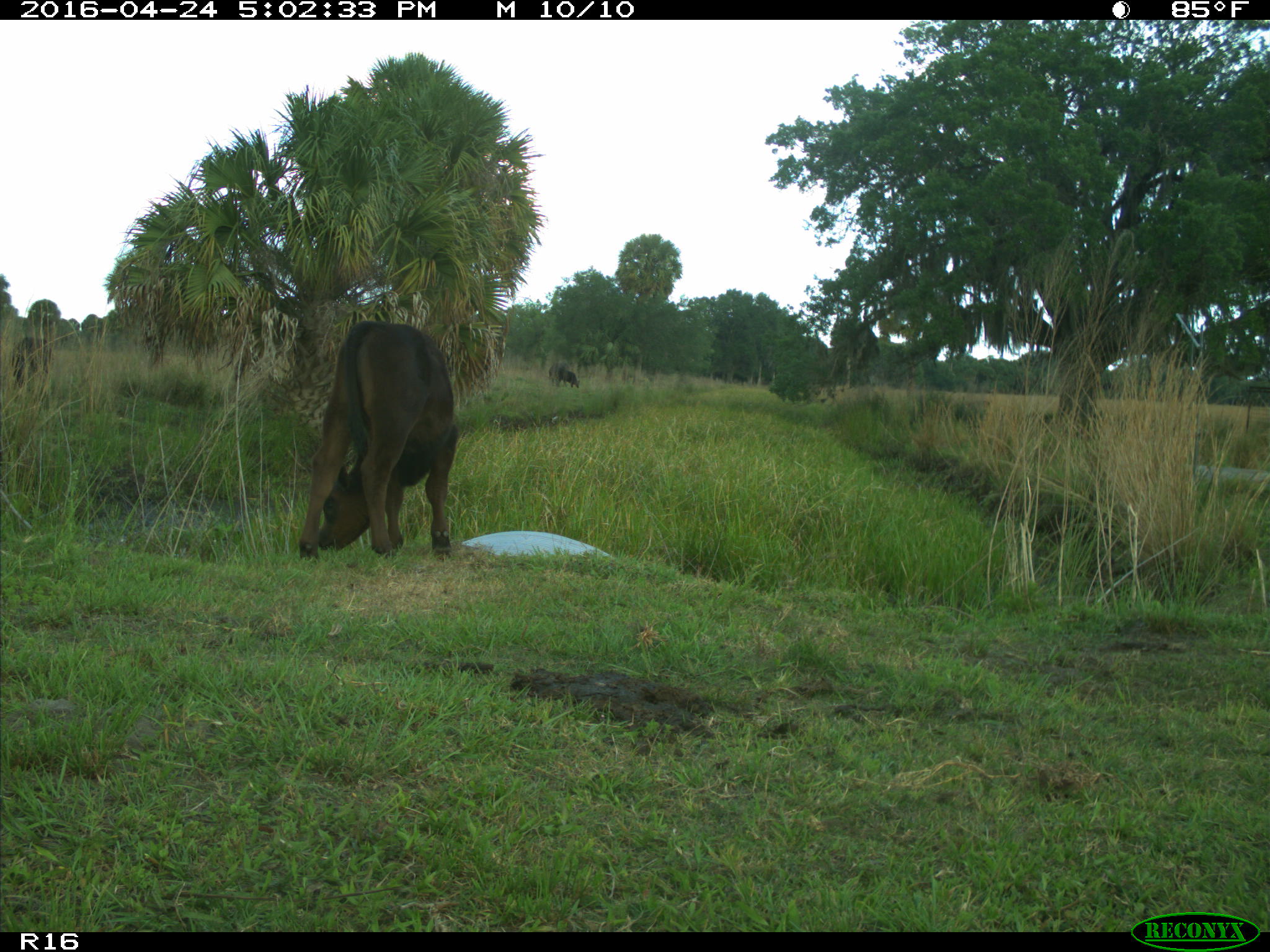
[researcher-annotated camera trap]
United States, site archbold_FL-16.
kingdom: Animalia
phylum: Chordata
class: Mammalia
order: Artiodactyla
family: Bovidae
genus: Bos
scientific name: Bos taurus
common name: domestic cow